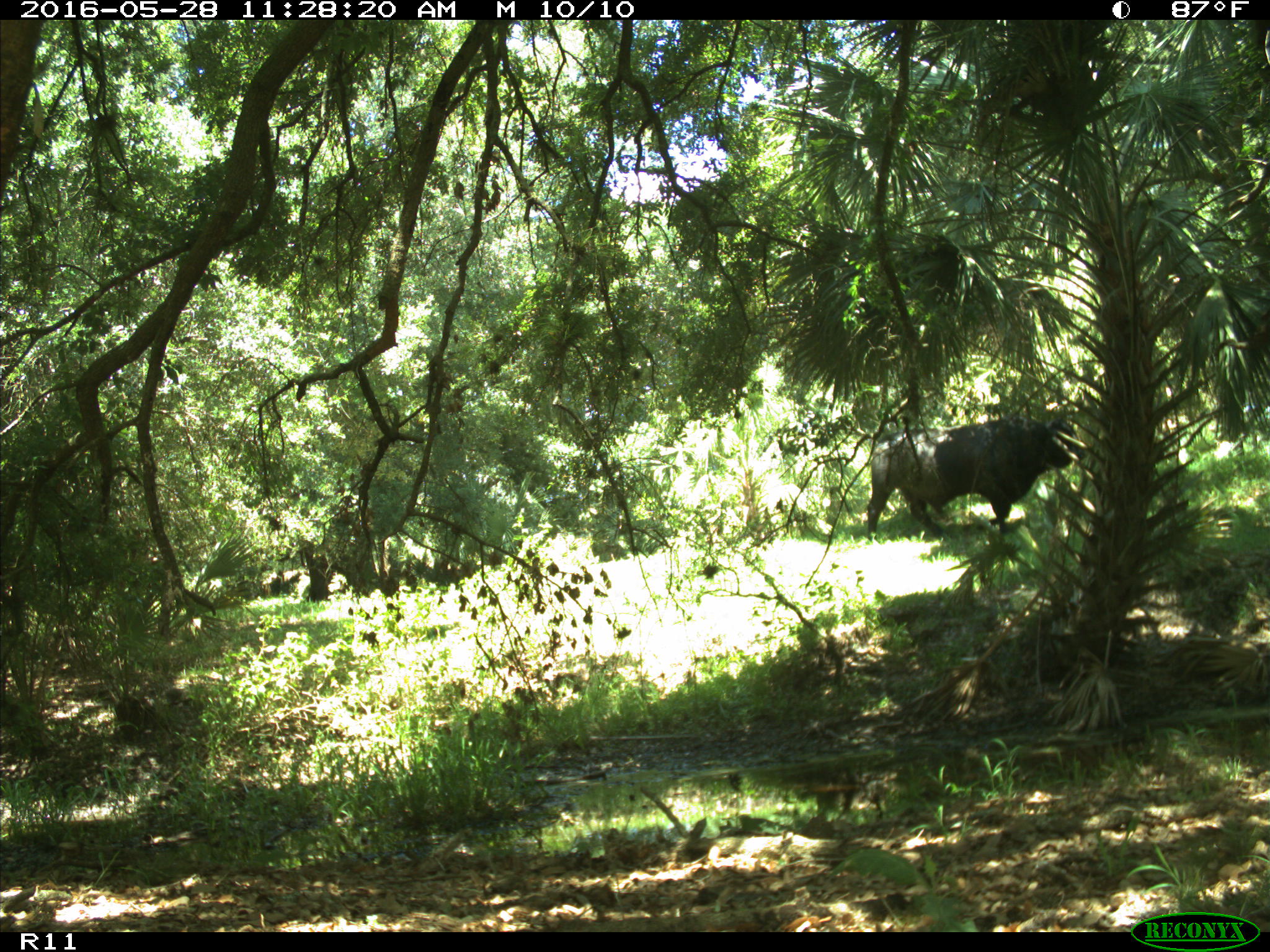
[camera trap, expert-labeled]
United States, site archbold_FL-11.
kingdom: Animalia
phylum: Chordata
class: Mammalia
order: Artiodactyla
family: Bovidae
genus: Bos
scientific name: Bos taurus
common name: domestic cow